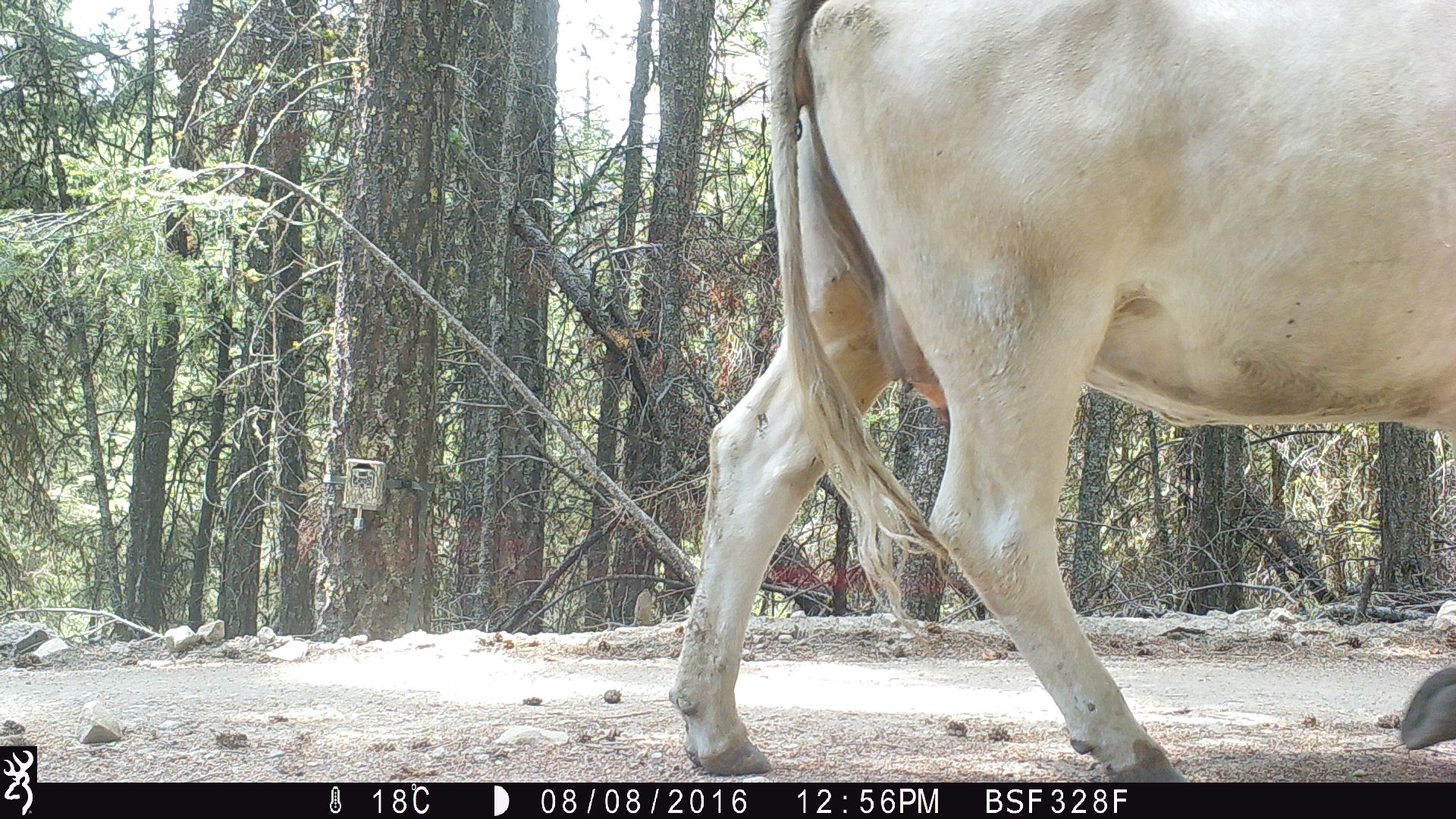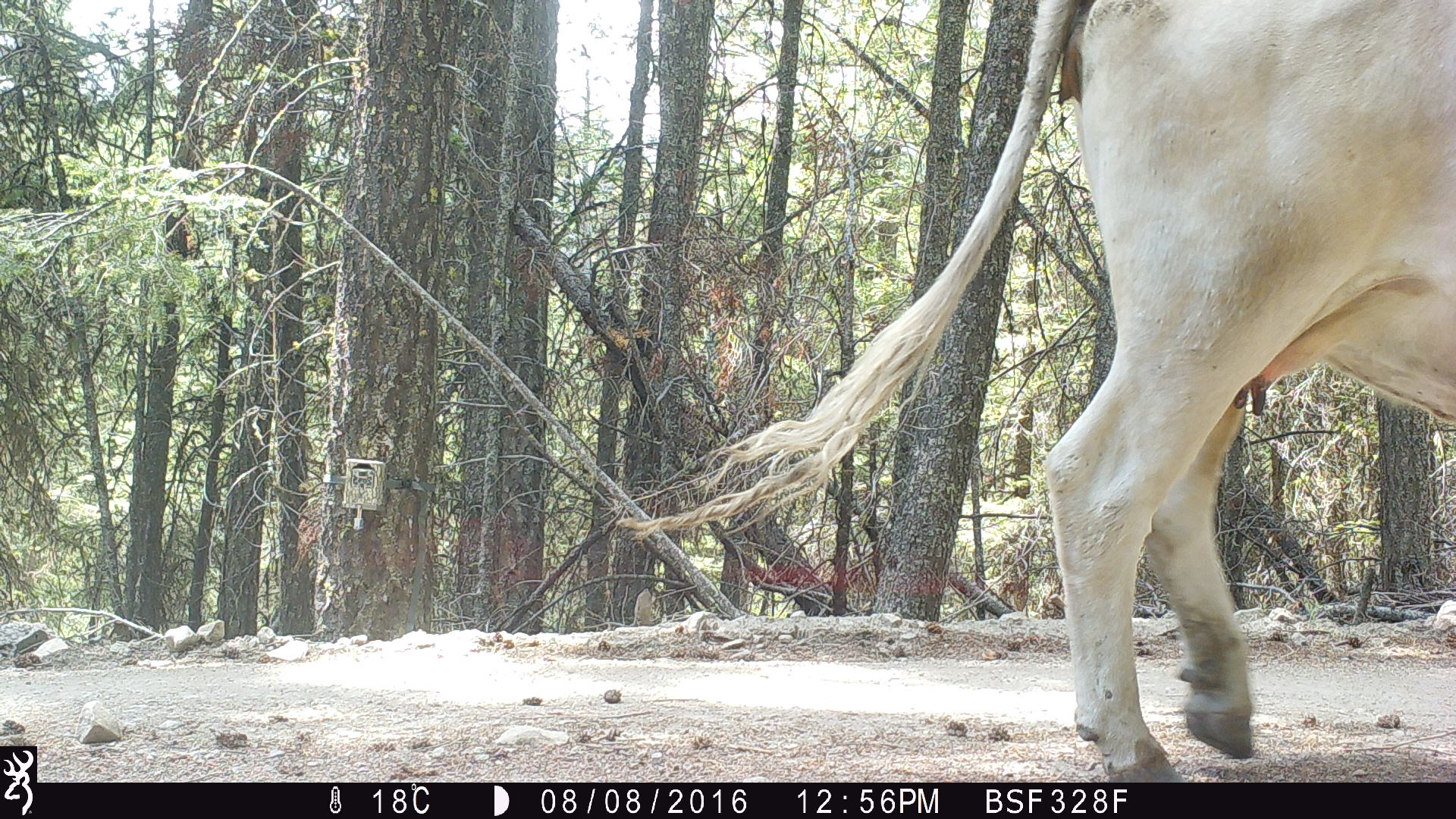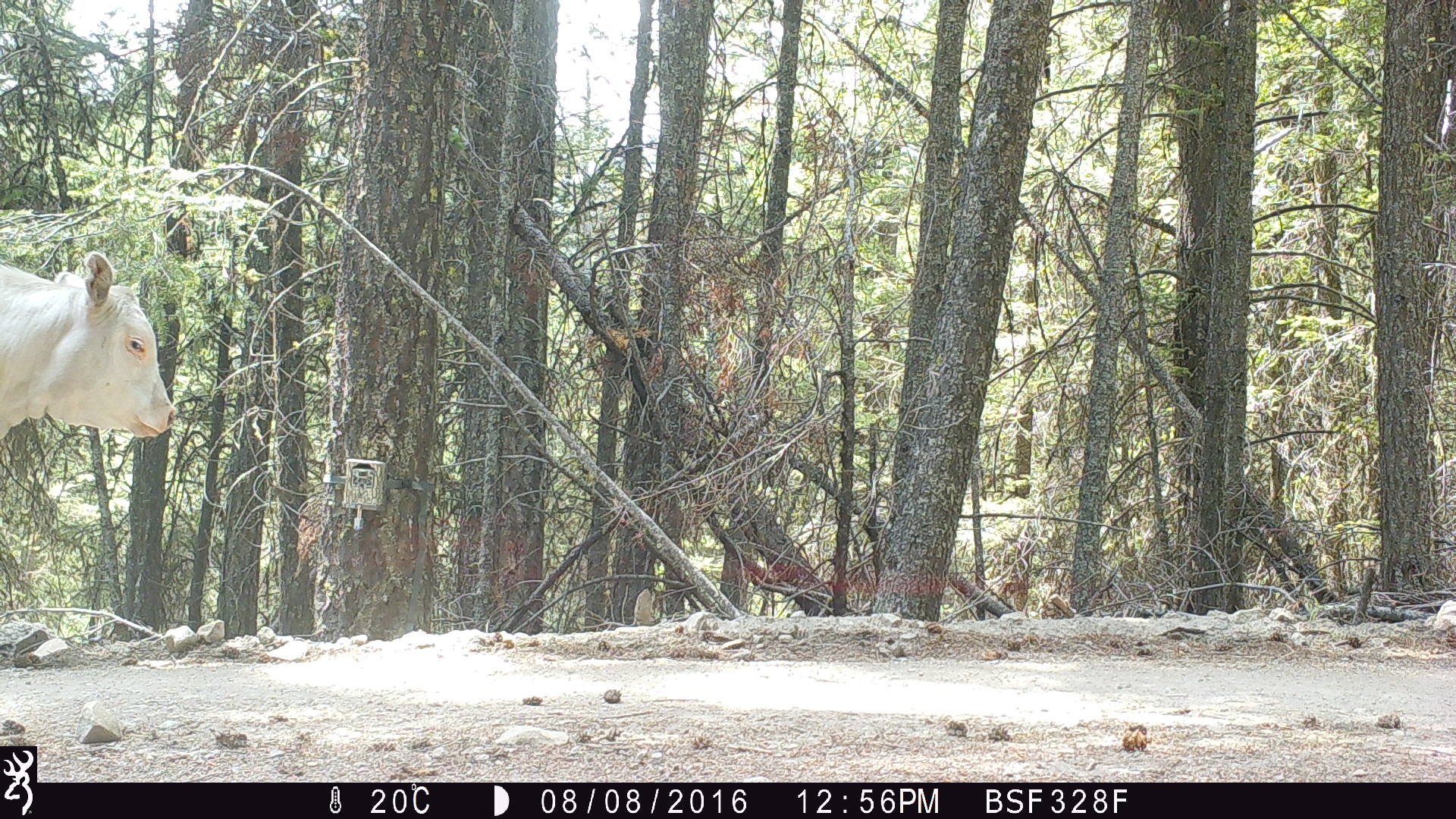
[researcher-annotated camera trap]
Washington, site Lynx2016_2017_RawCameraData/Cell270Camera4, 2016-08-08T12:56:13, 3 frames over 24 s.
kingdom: Animalia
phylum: Chordata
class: Mammalia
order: Artiodactyla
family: Bovidae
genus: Bos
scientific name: Bos taurus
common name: domestic cattle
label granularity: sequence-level